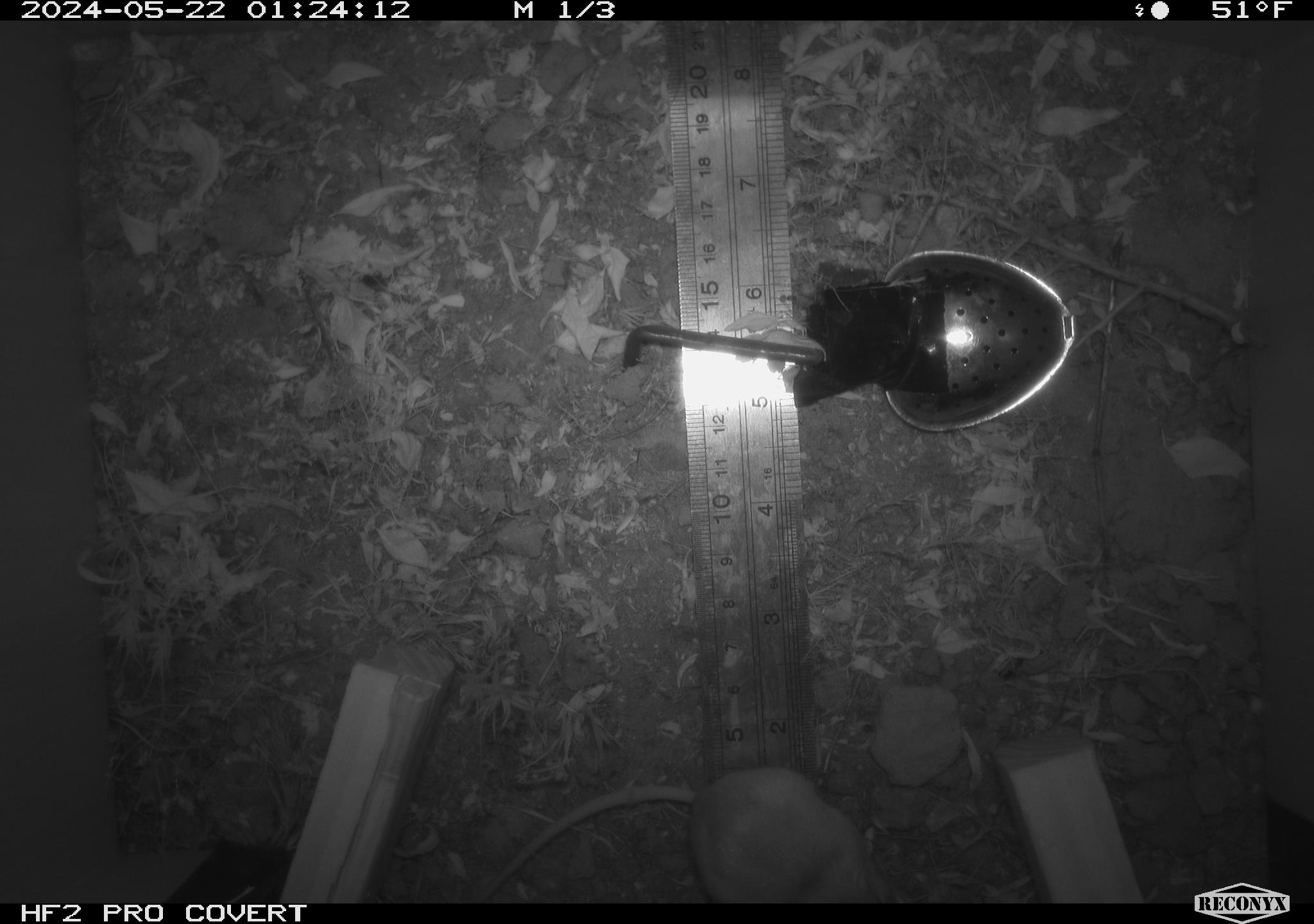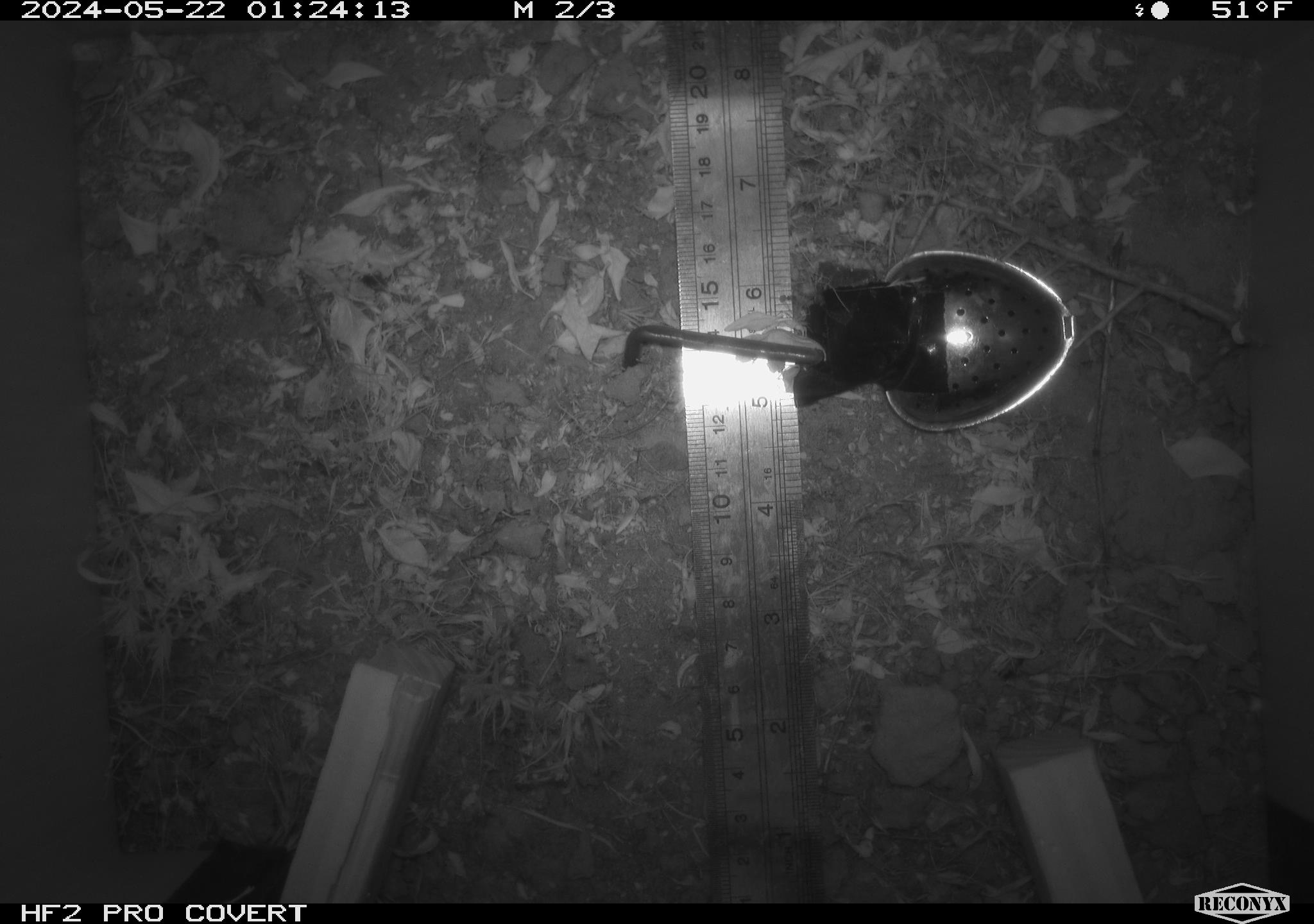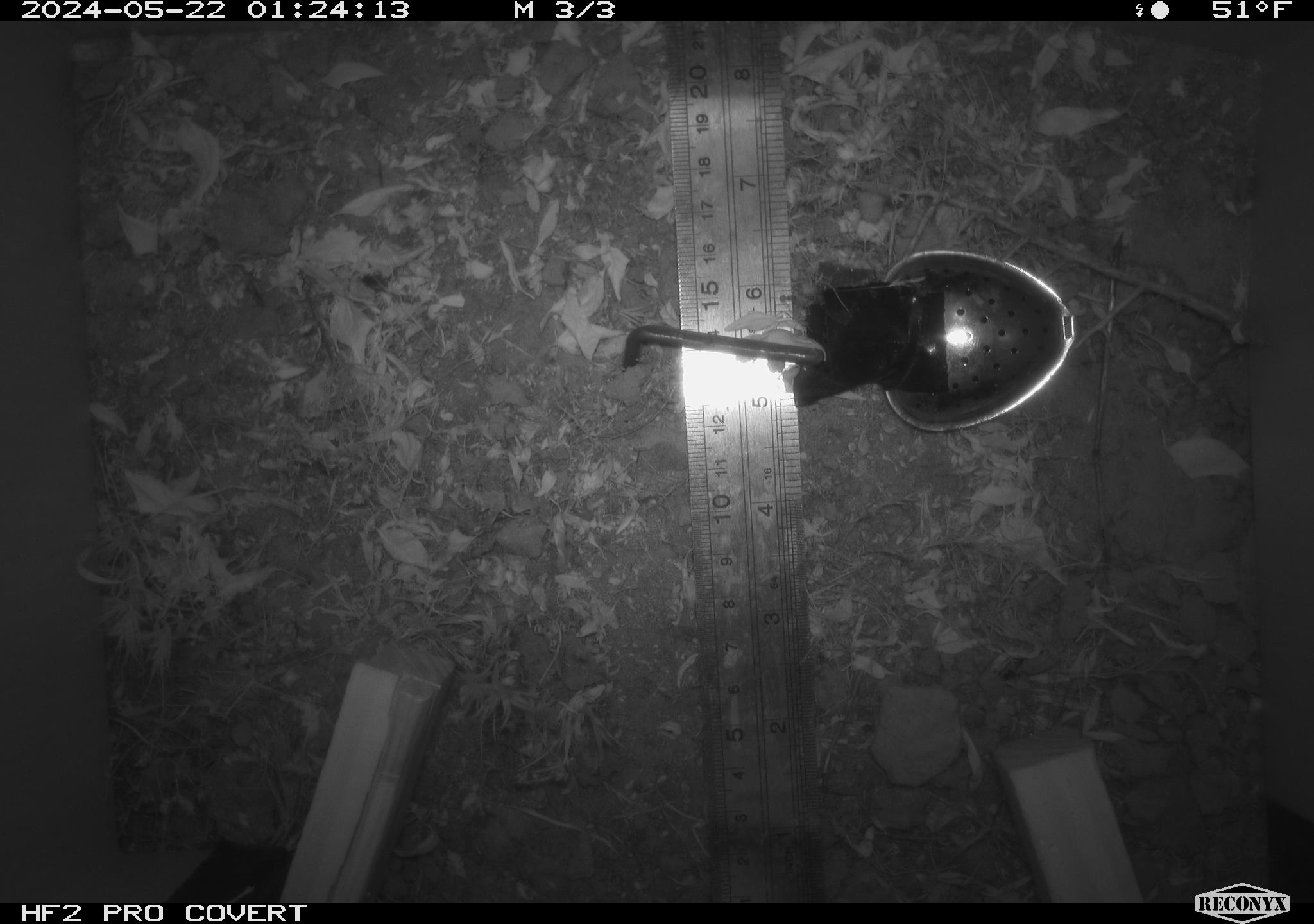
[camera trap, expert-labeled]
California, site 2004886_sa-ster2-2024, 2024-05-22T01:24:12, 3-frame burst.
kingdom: Animalia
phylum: Chordata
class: Mammalia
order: Rodentia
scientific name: Rodentia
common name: mouse species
Mouse species (Rodentia).